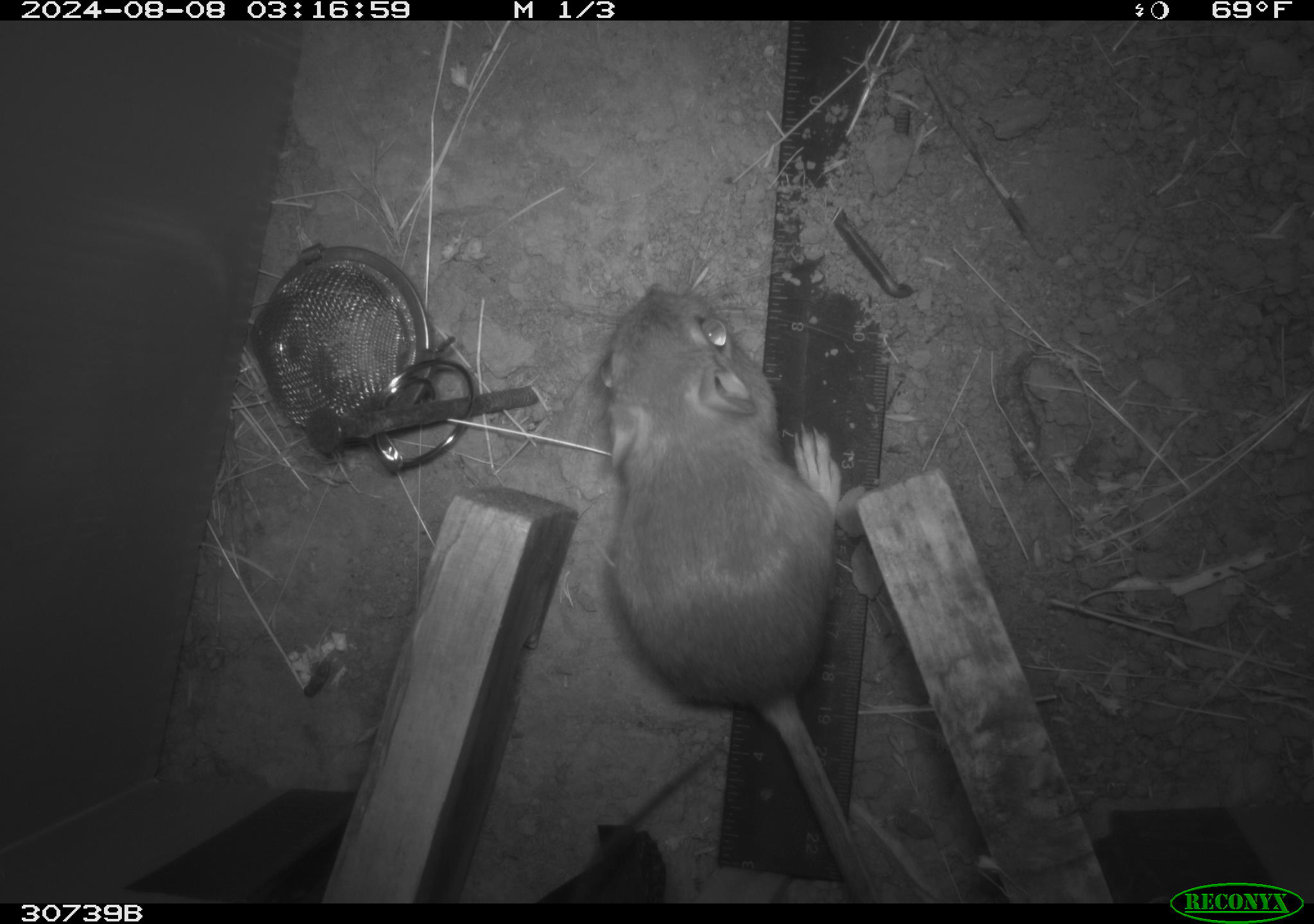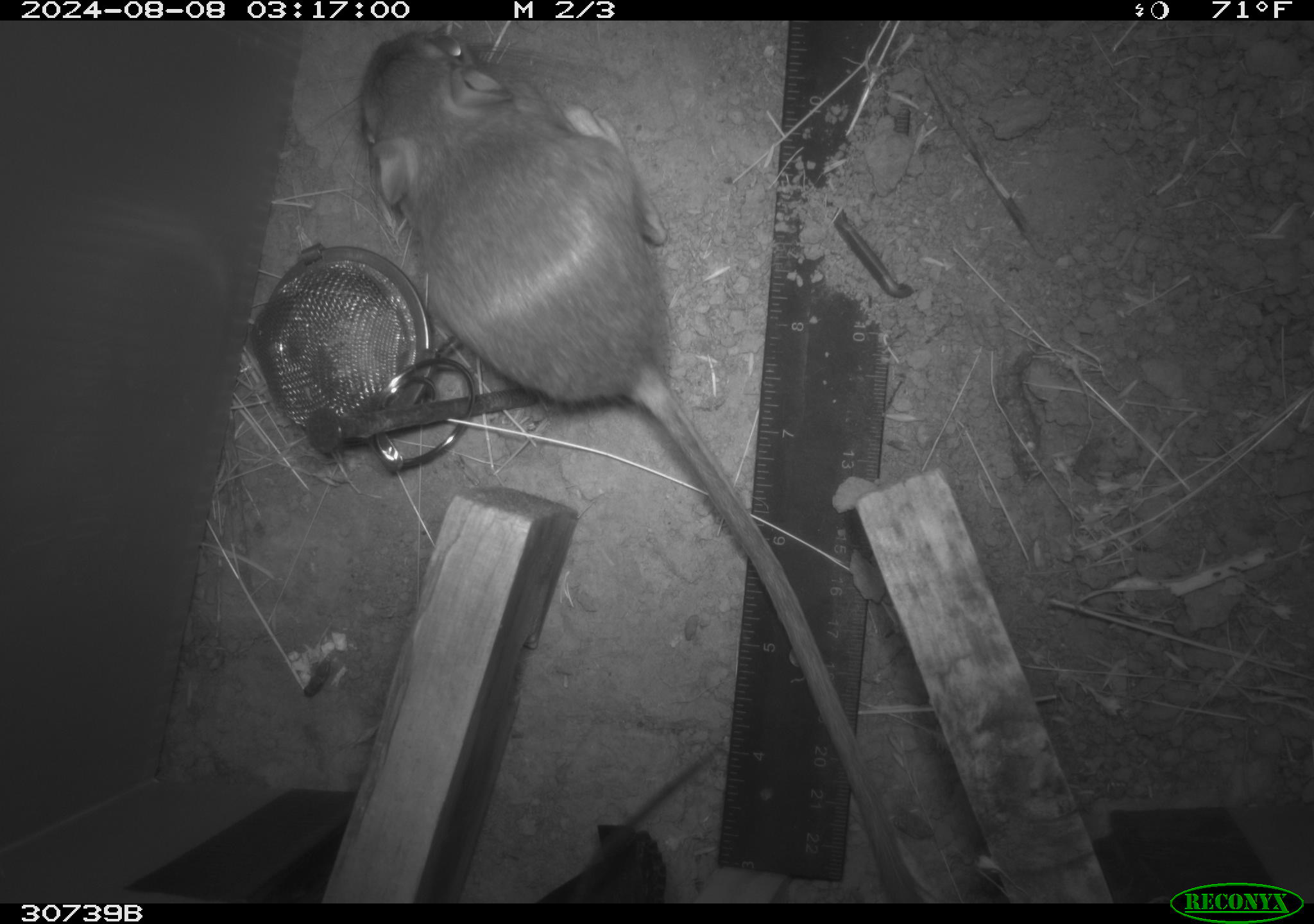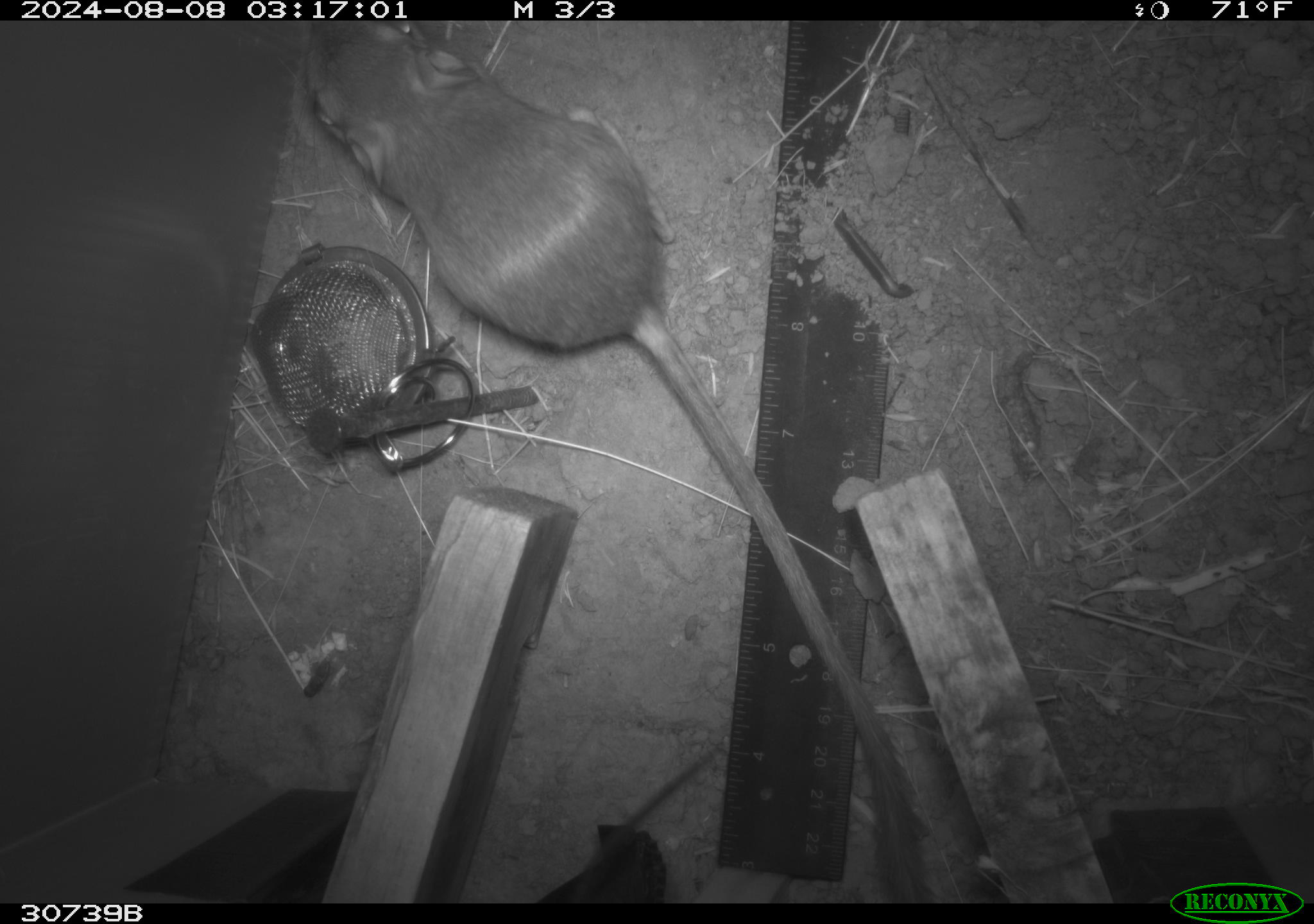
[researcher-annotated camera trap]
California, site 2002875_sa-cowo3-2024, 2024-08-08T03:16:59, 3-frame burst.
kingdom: Animalia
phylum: Chordata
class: Mammalia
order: Rodentia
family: Heteromyidae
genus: Dipodomys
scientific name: Dipodomys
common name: kangaroo rats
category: dipodomys species